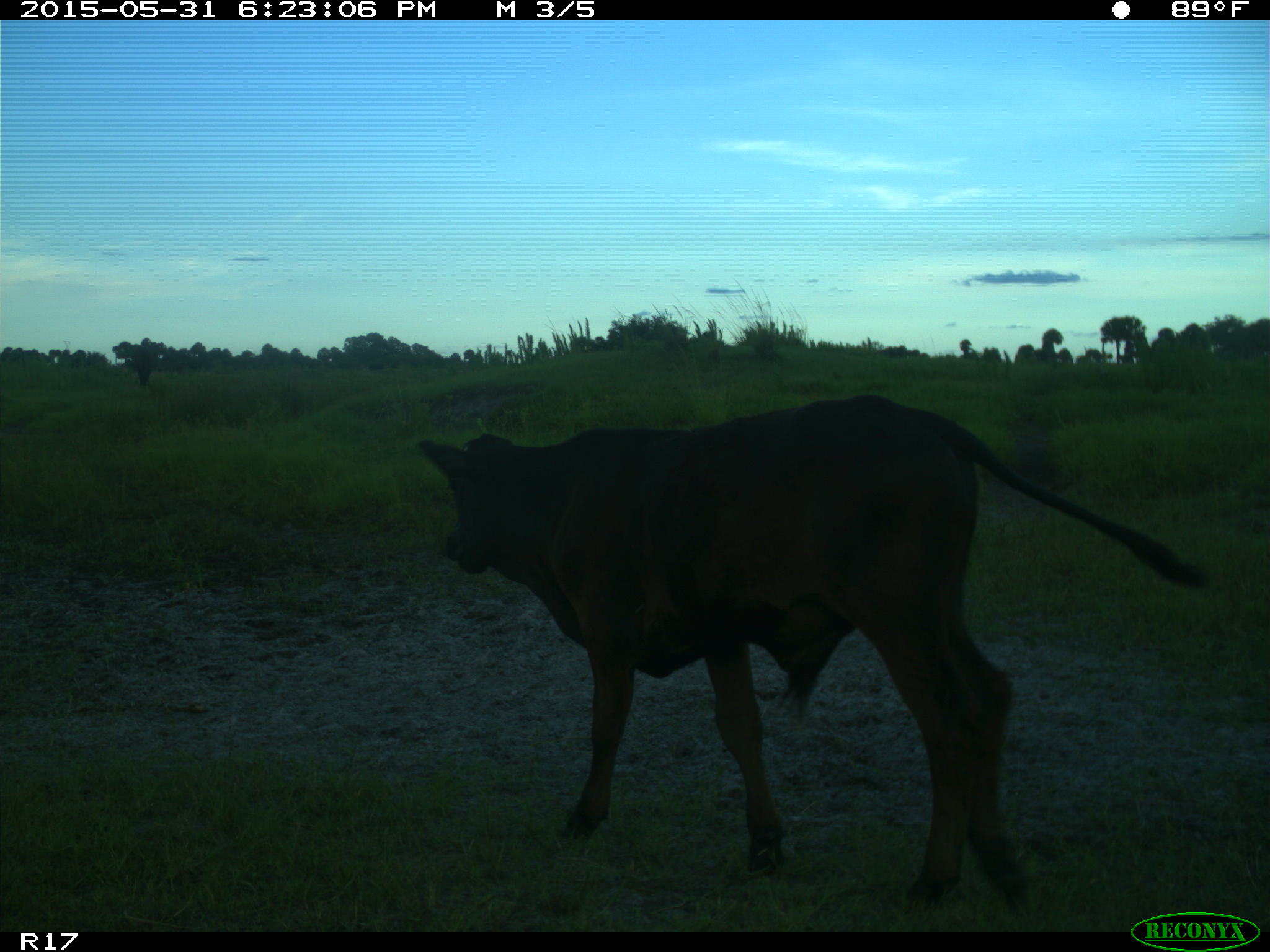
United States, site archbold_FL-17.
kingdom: Animalia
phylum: Chordata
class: Mammalia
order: Artiodactyla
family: Bovidae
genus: Bos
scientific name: Bos taurus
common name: domestic cow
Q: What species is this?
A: Bos taurus (domestic cow).